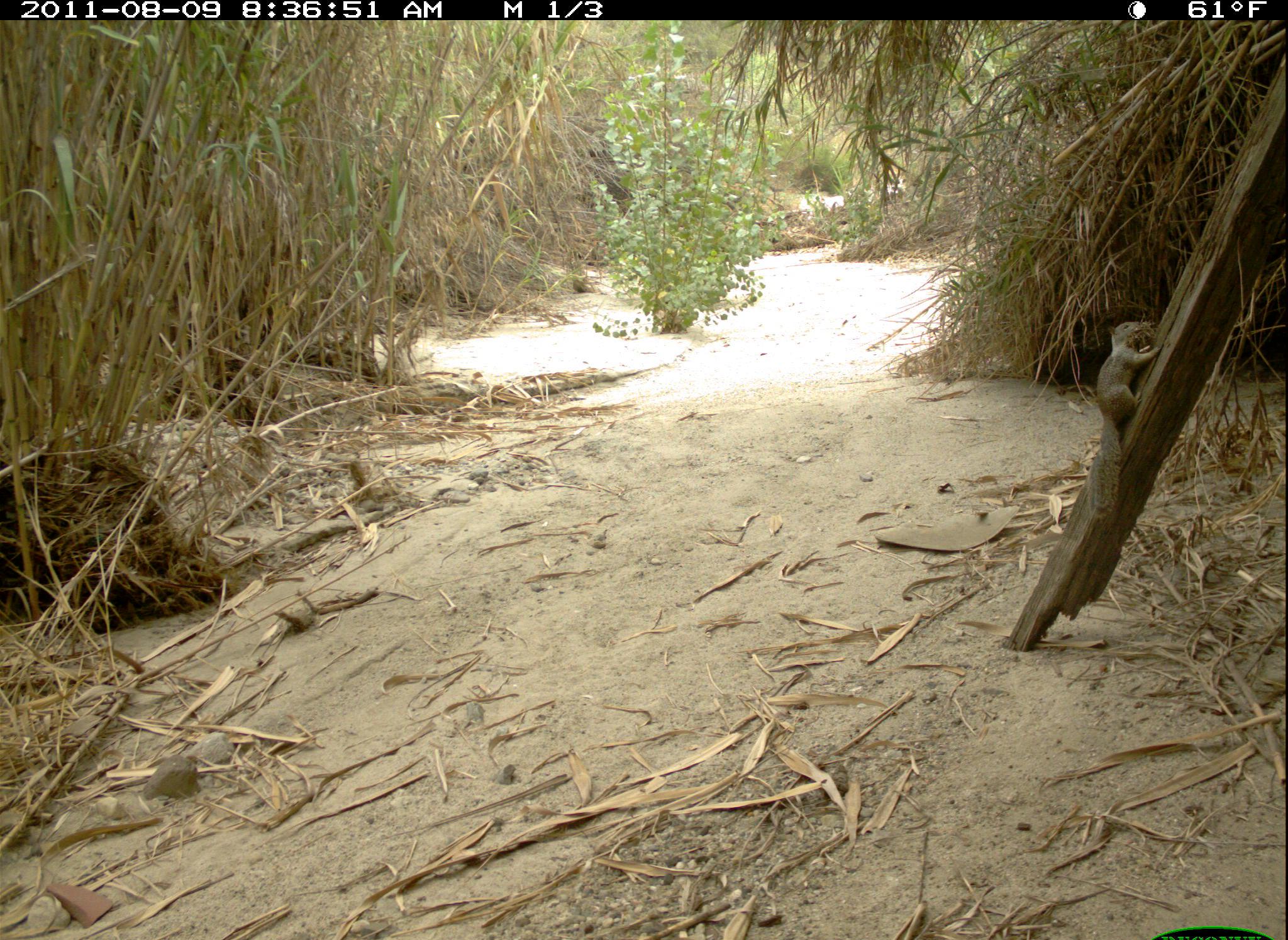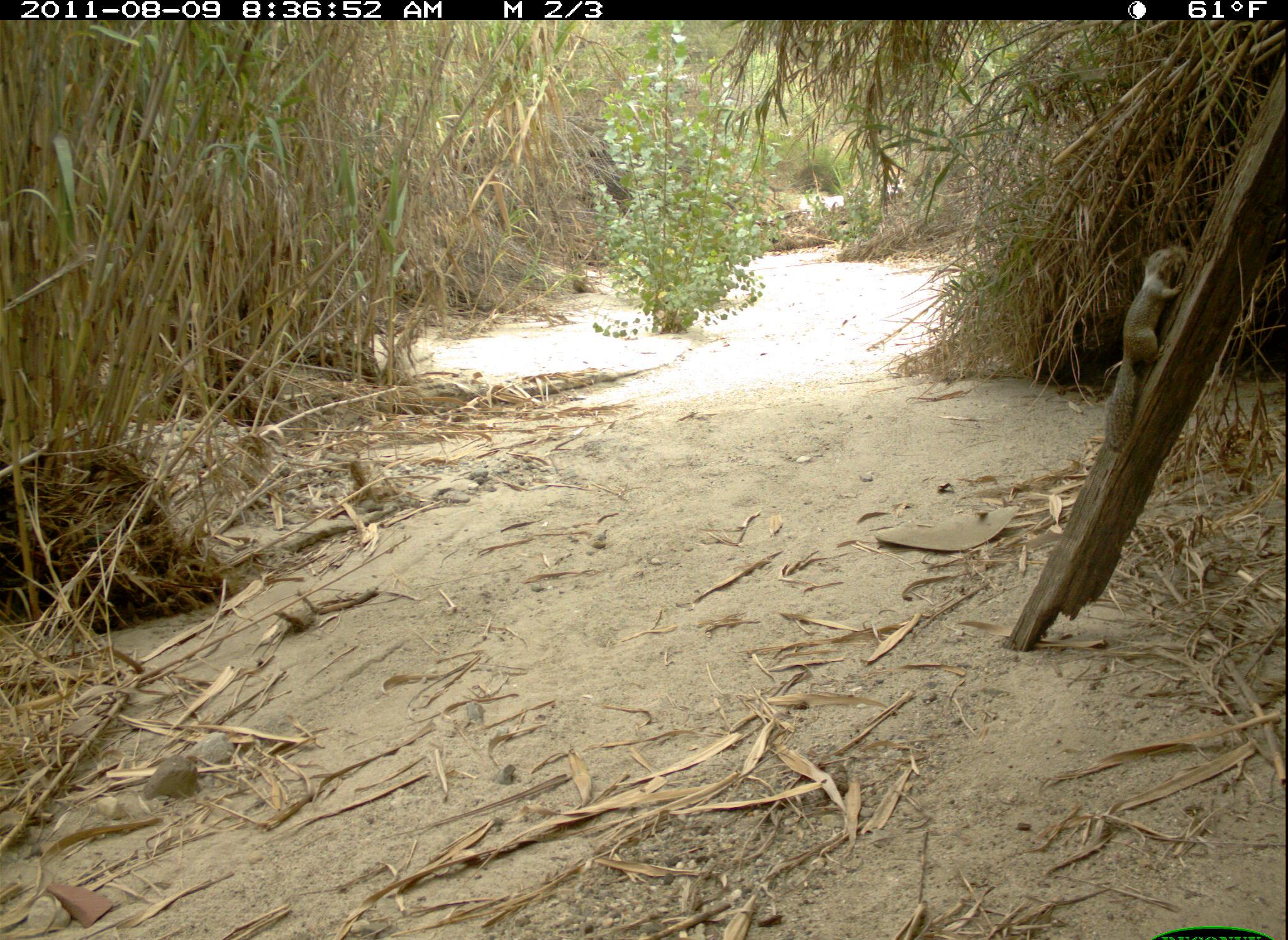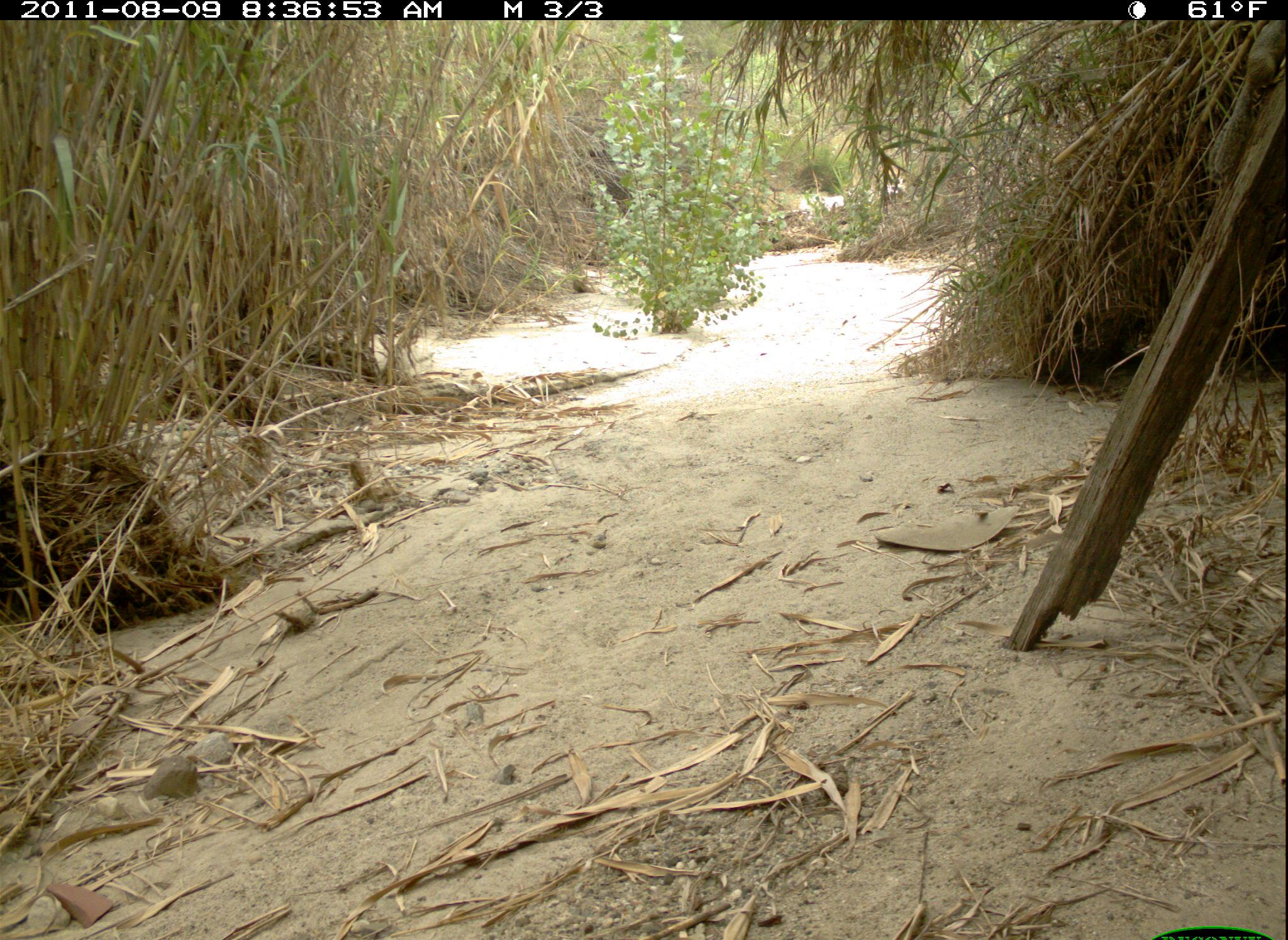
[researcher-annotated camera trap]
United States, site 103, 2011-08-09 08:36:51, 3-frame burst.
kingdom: Animalia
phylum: Chordata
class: Mammalia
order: Rodentia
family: Sciuridae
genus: Sciurus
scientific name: Sciurus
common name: squirrel